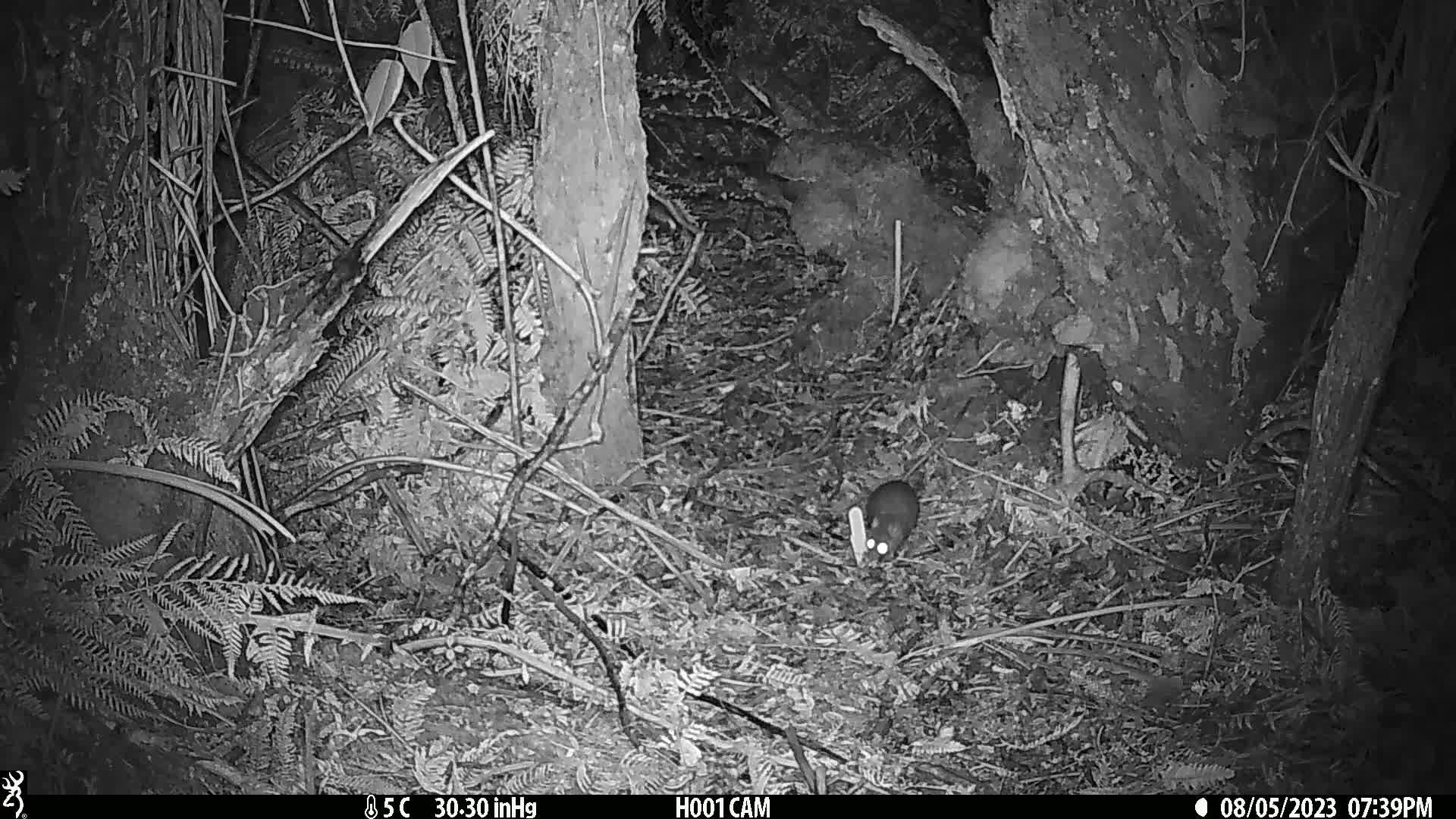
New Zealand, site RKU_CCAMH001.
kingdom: Animalia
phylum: Chordata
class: Mammalia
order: Rodentia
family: Muridae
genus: Rattus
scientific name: Rattus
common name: rat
Rat (Rattus).